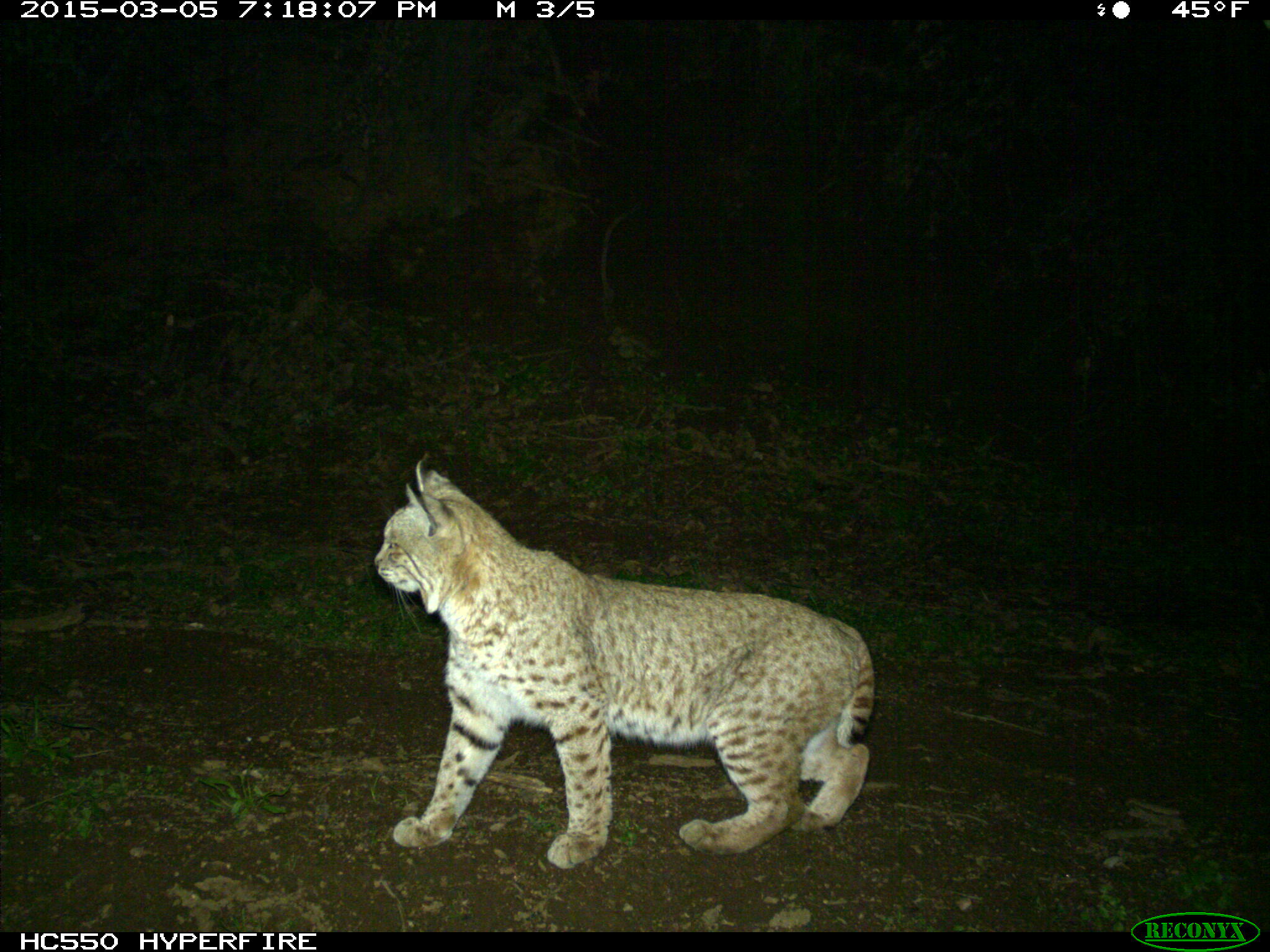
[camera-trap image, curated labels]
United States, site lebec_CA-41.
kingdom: Animalia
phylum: Chordata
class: Mammalia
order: Carnivora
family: Felidae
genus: Lynx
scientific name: Lynx rufus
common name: bobcat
Lynx rufus (bobcat).